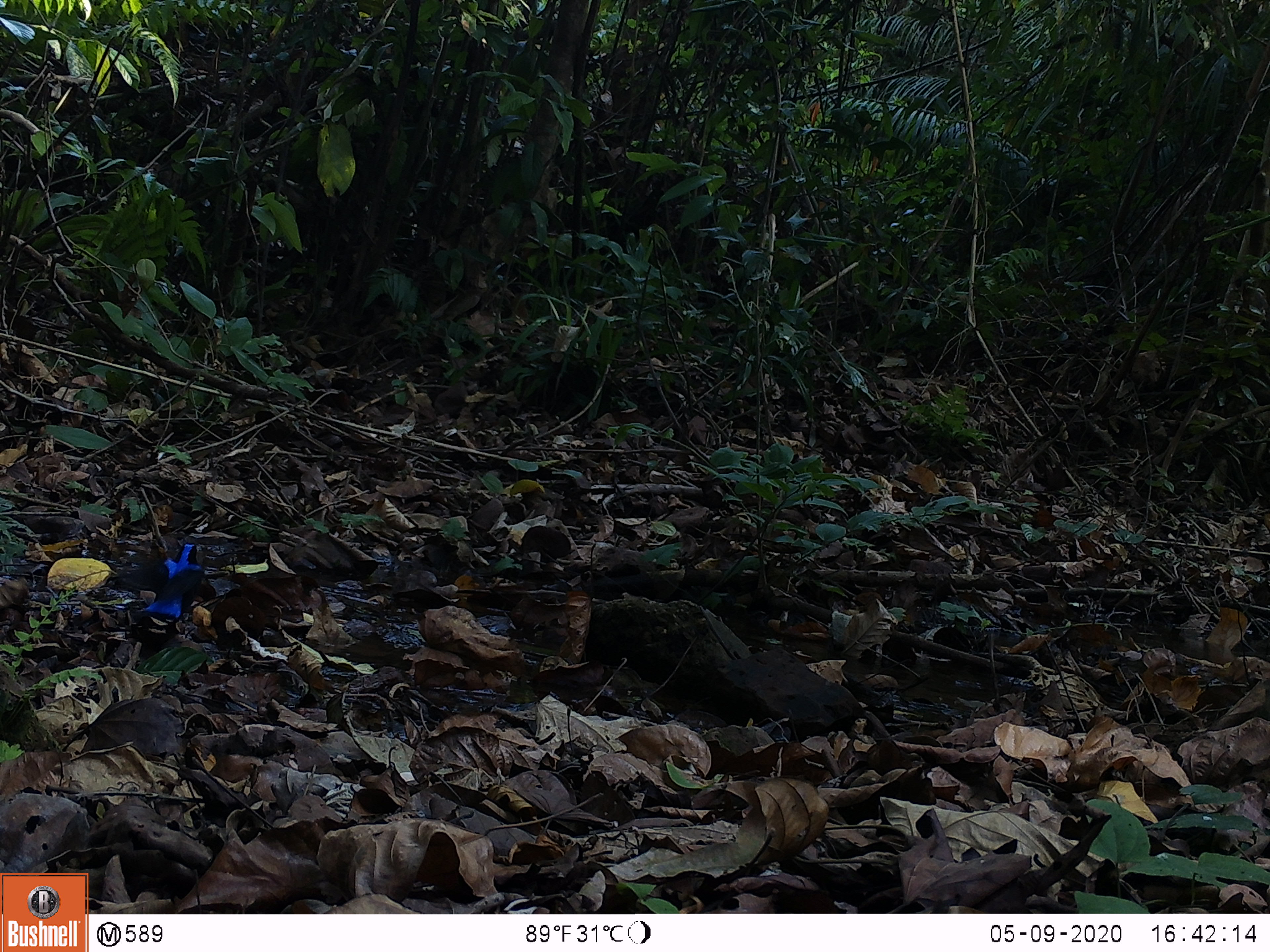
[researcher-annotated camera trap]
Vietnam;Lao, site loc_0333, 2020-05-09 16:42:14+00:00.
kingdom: Animalia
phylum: Chordata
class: Aves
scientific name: Aves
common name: bird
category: unidentified bird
Unidentified bird (bird) (Aves). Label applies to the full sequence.